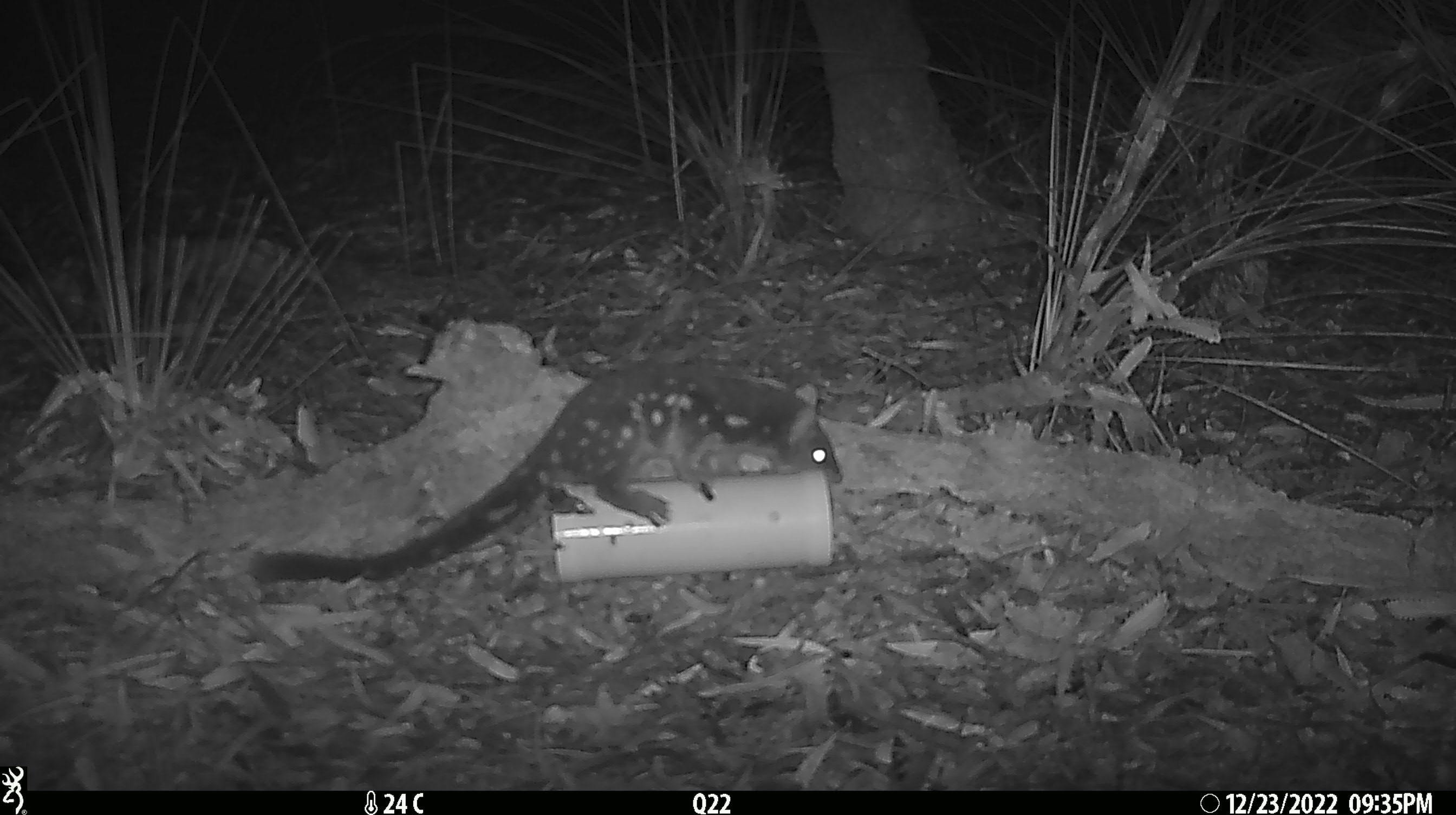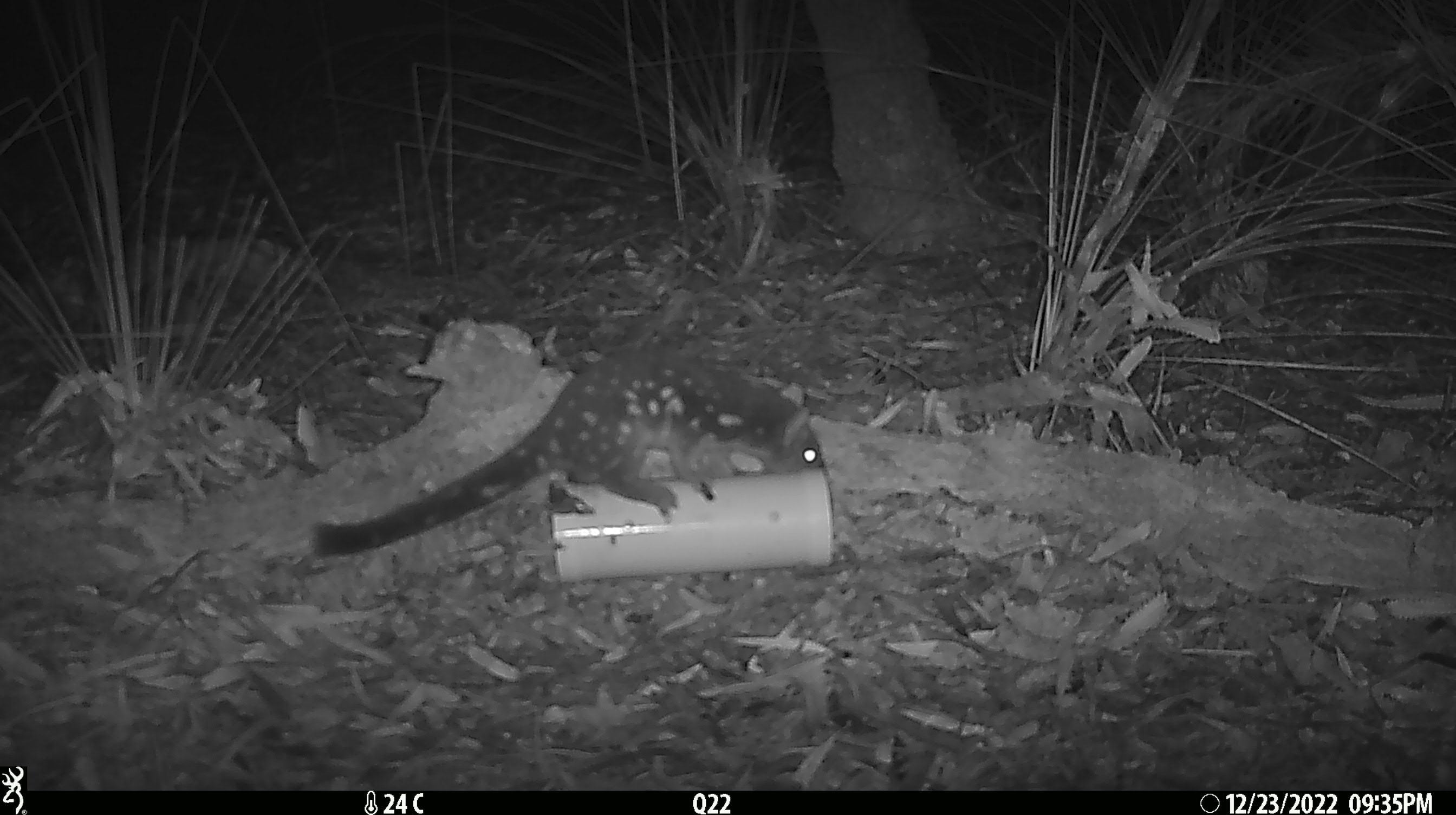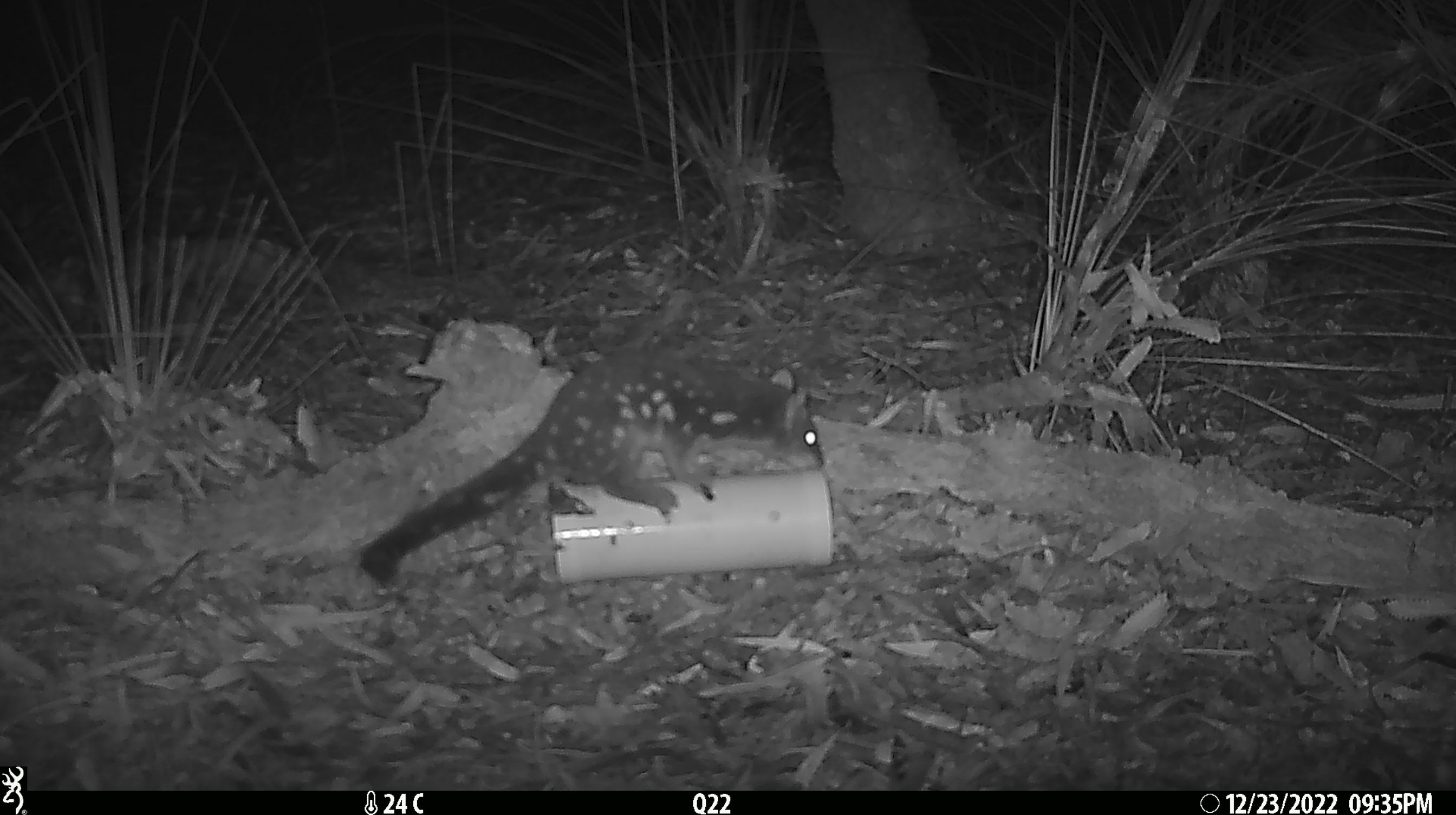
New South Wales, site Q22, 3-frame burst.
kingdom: Animalia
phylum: Chordata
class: Mammalia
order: Dasyuromorphia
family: Dasyuridae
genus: Dasyurus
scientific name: Dasyurus maculatus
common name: spotted-tailed quoll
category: quoll